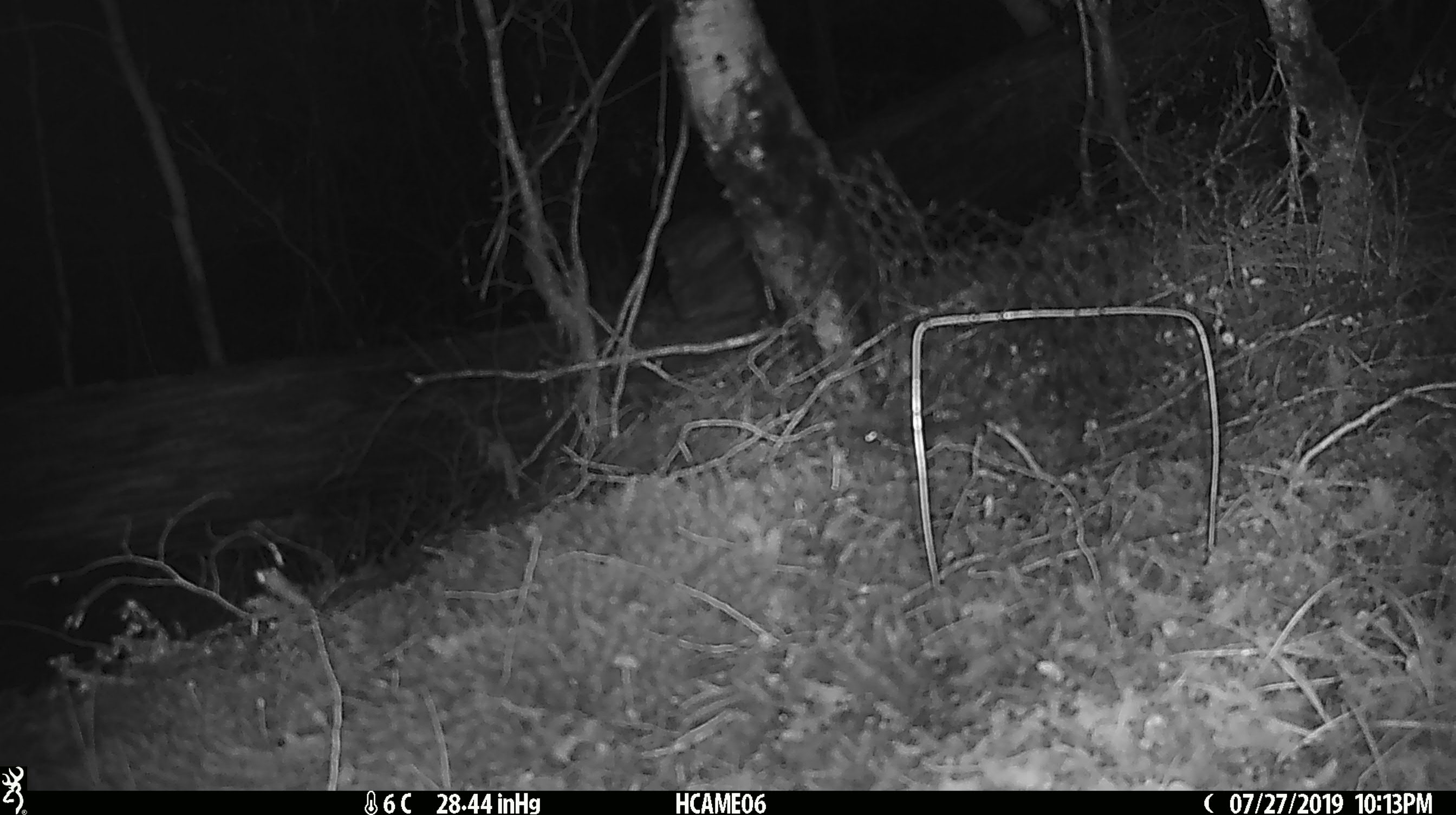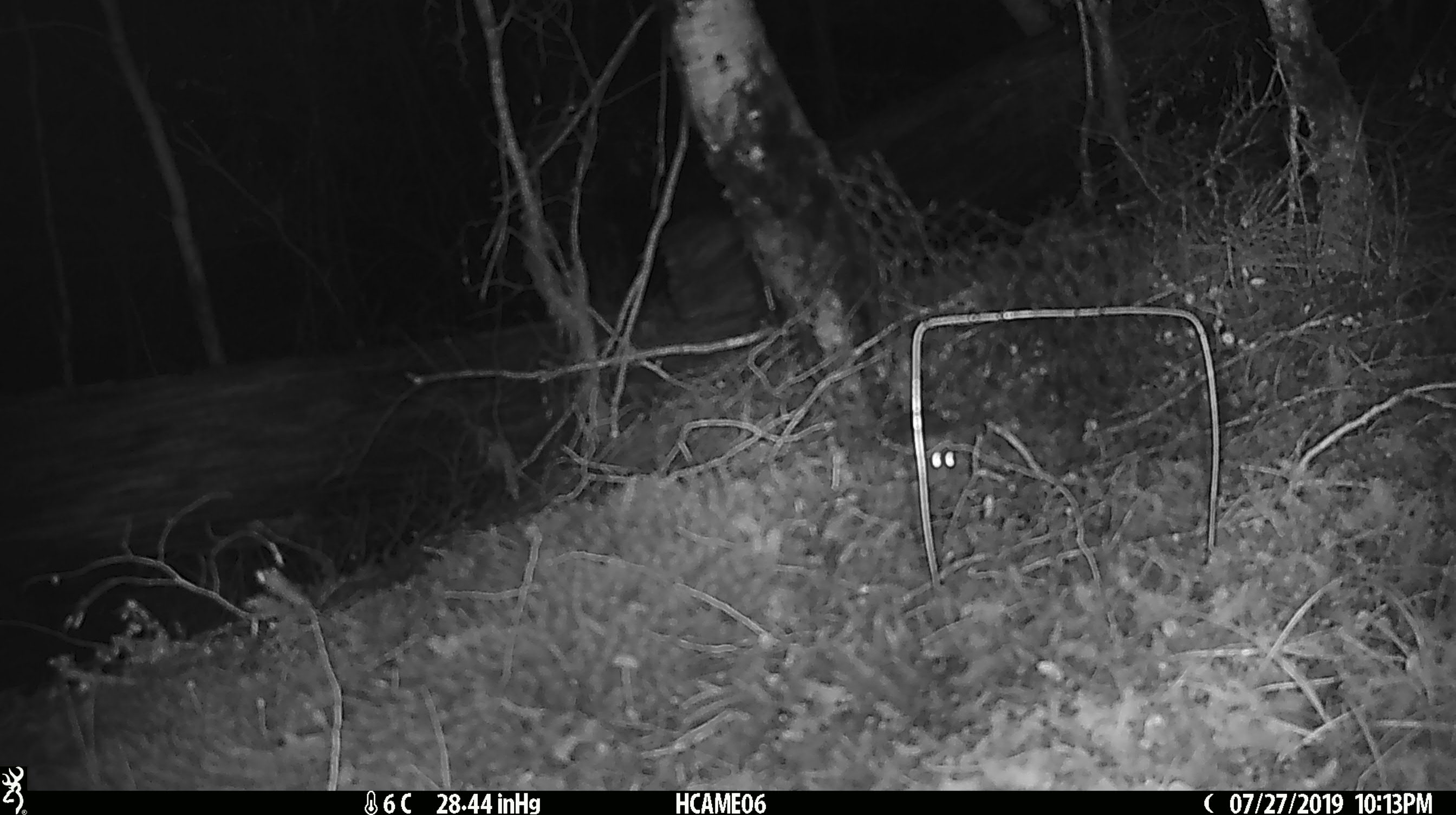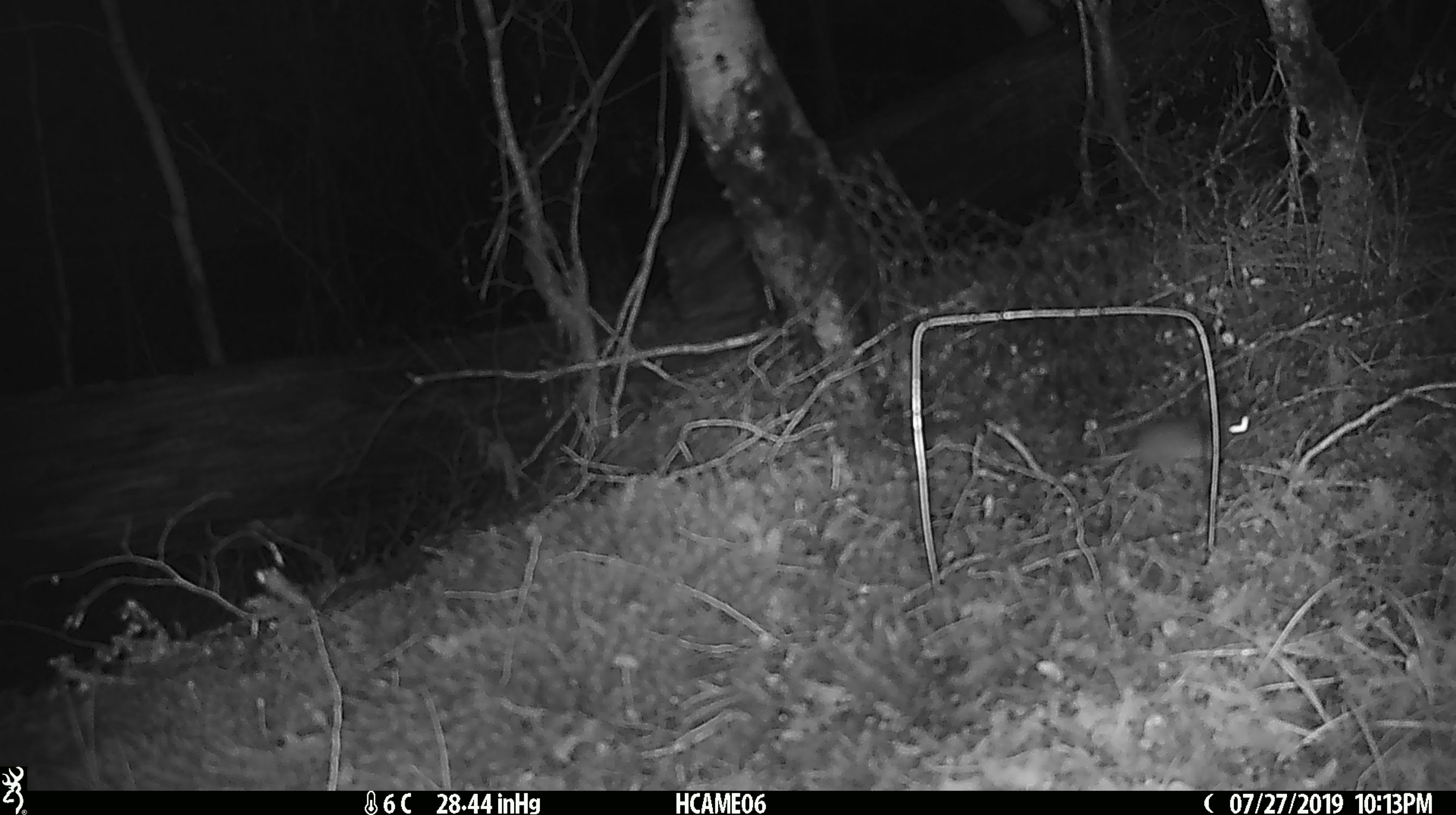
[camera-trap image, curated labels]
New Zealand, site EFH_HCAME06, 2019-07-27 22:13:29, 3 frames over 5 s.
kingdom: Animalia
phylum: Chordata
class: Mammalia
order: Rodentia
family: Muridae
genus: Mus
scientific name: Mus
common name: mouse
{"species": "mouse (Mus)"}